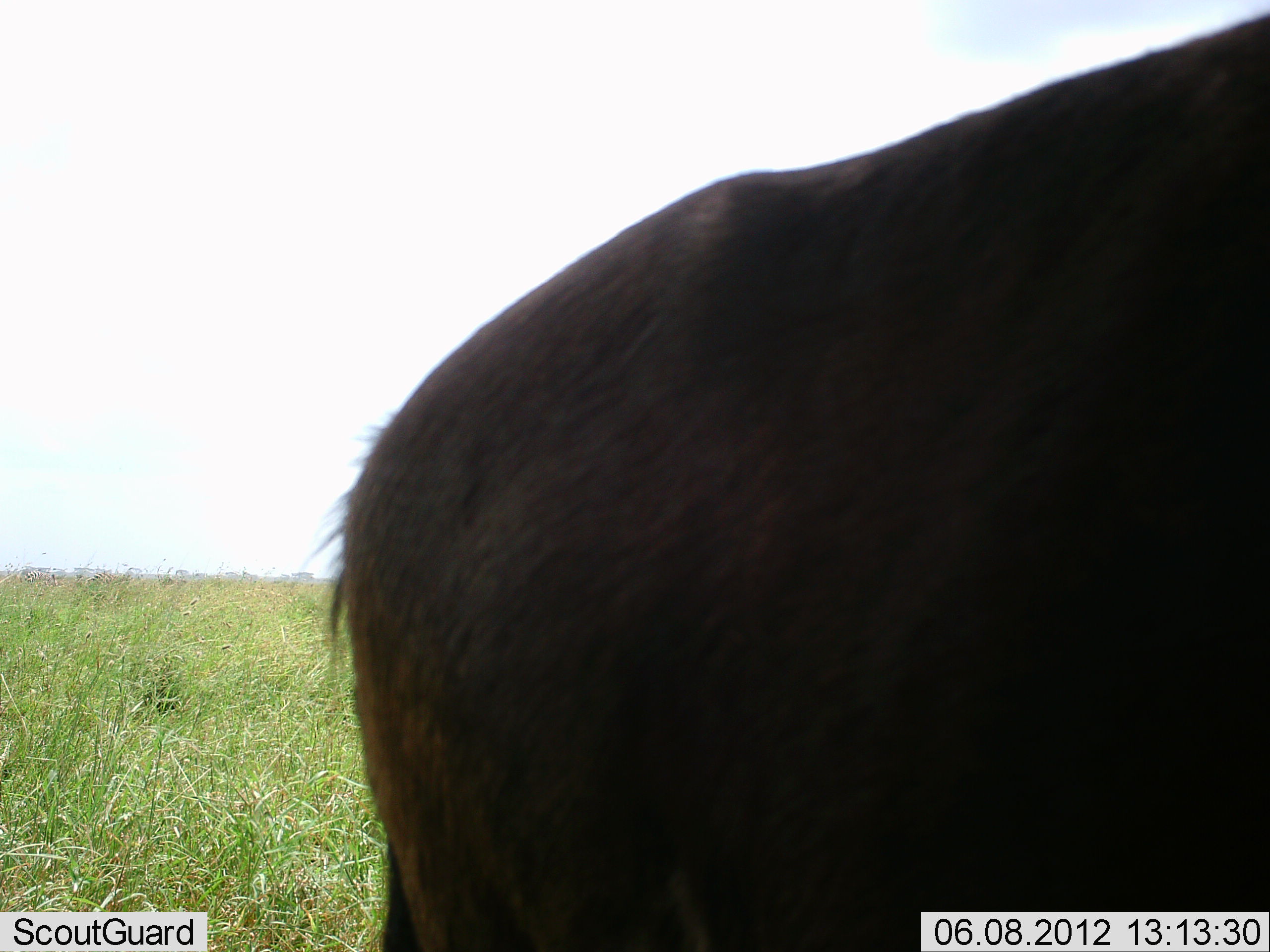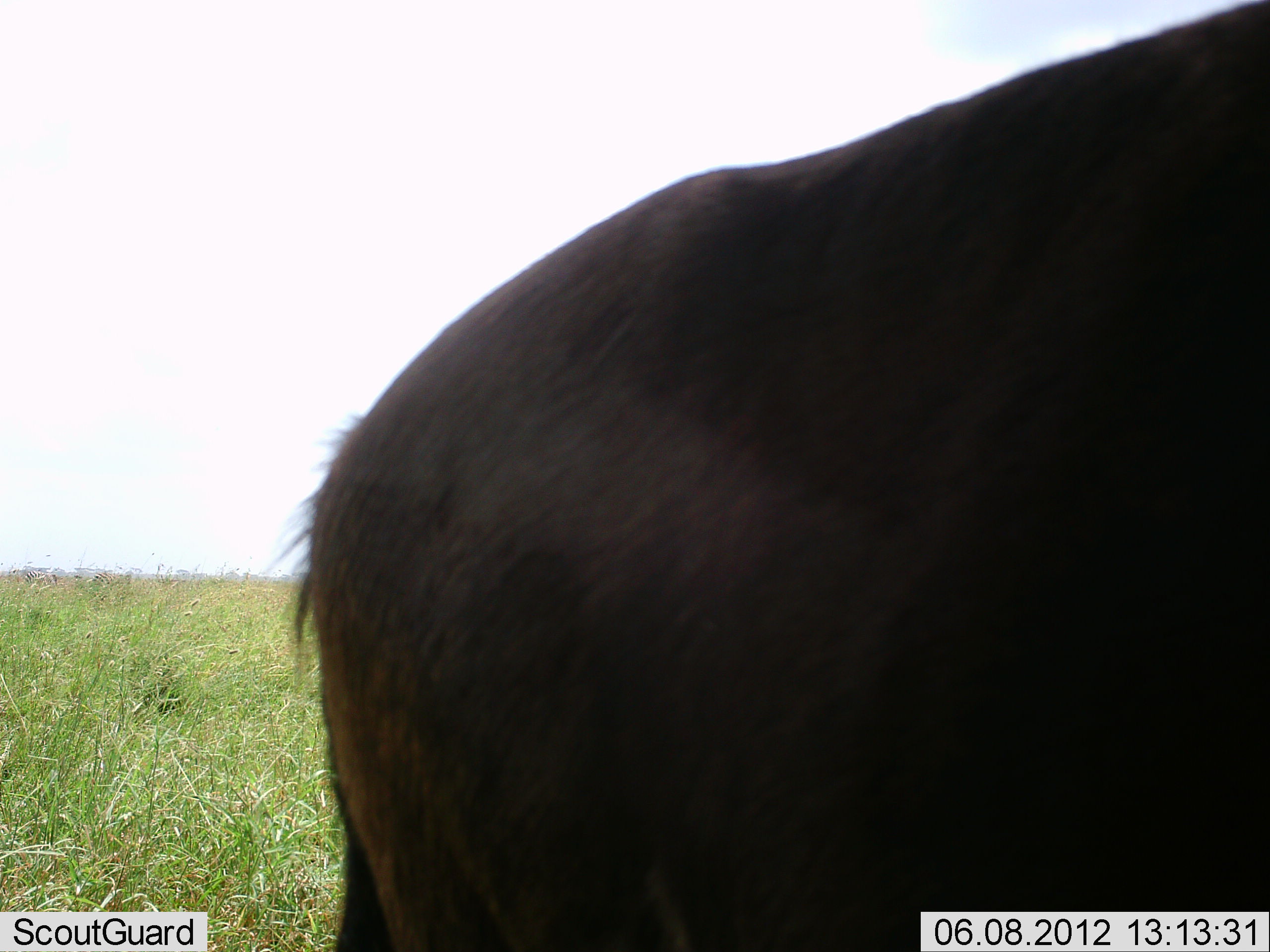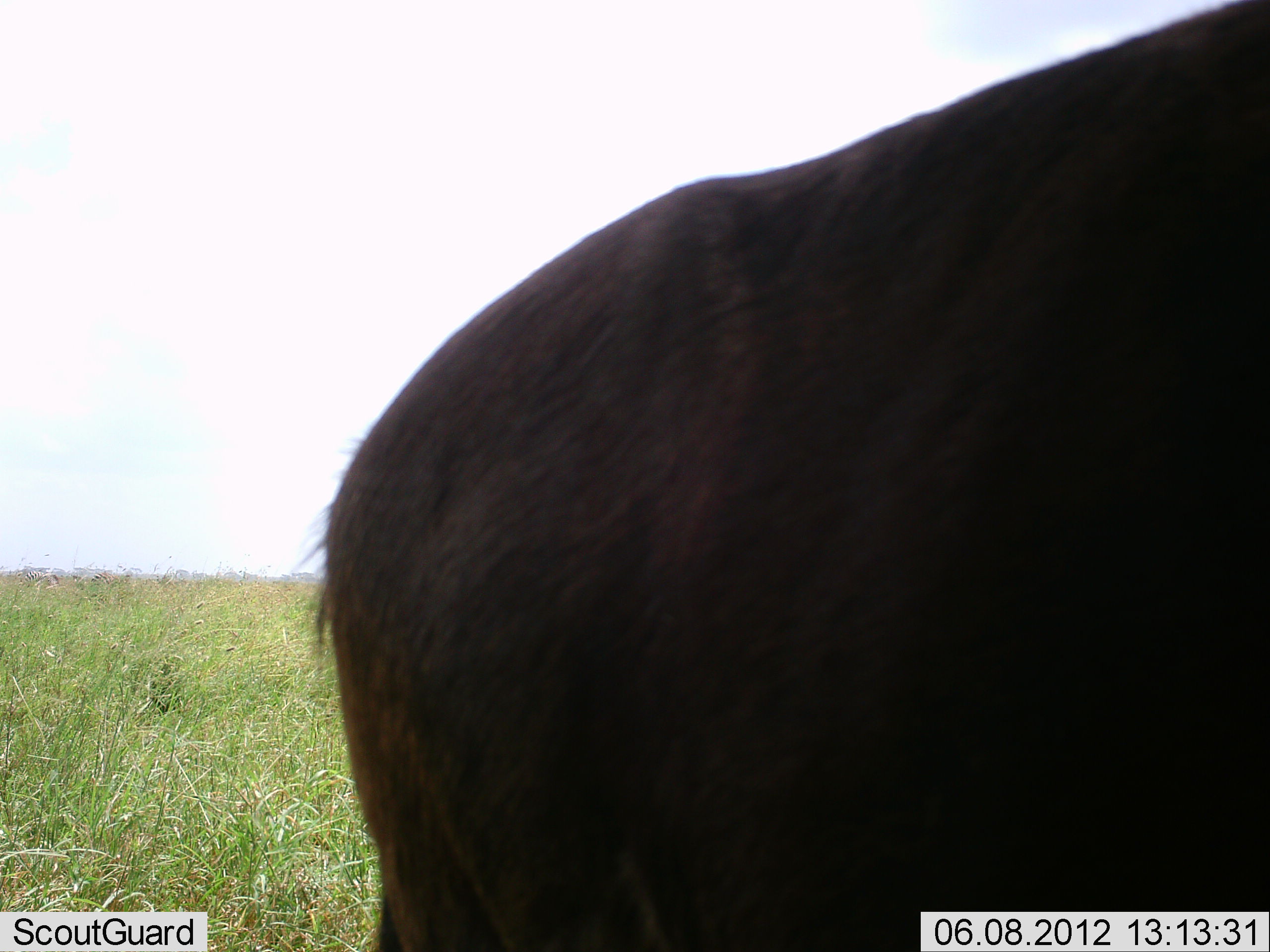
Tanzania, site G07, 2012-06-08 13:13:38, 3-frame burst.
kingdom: Animalia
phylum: Chordata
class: Mammalia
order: Artiodactyla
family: Bovidae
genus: Connochaetes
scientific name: Connochaetes taurinus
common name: blue wildebeest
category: wildebeest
Wildebeest (blue wildebeest) (Connochaetes taurinus), count 1. Behavior (volunteer vote fractions): standing 100%, resting 0%, moving 0%, interacting 0%. Young present (vote fraction): 0%. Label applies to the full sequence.